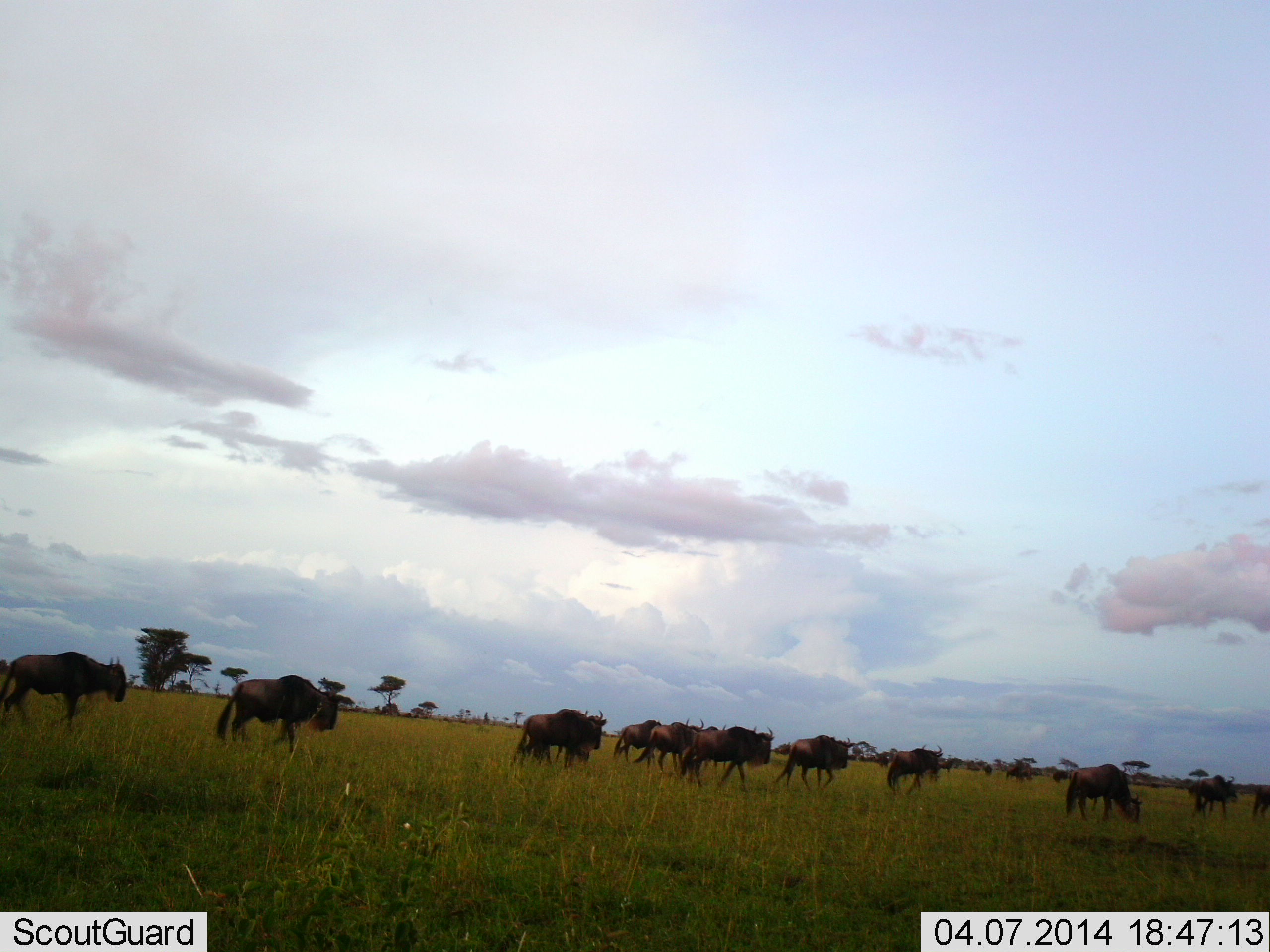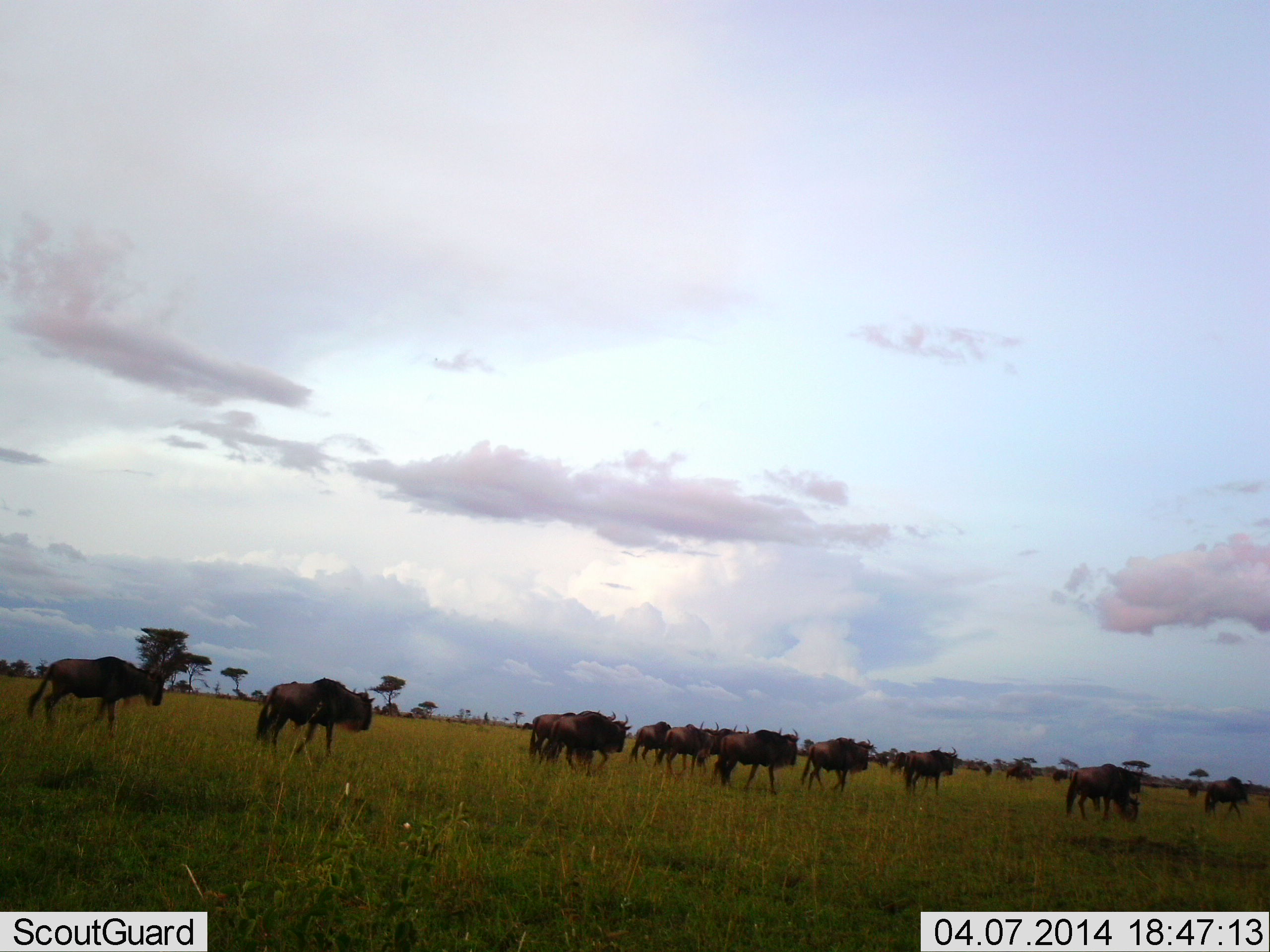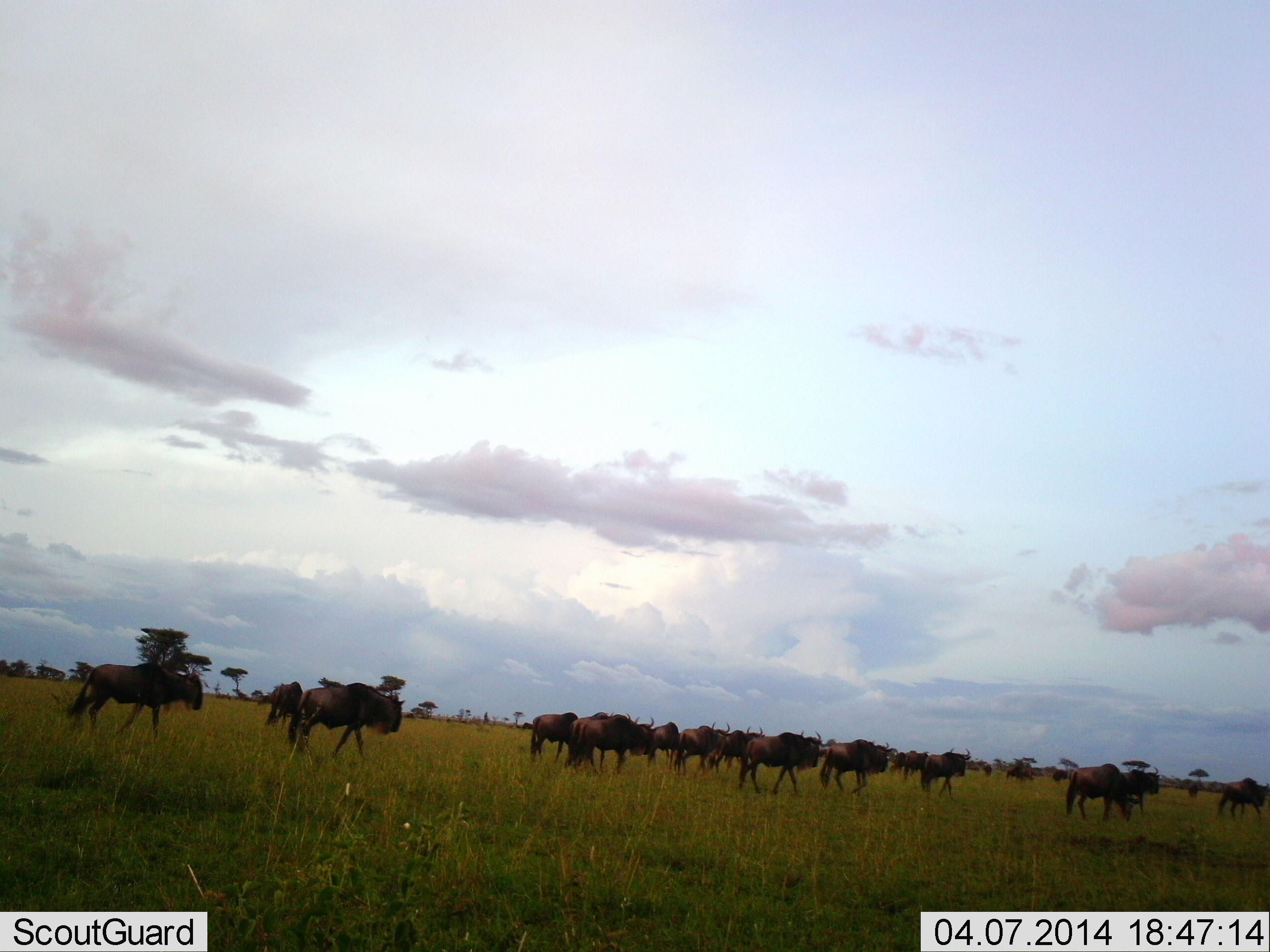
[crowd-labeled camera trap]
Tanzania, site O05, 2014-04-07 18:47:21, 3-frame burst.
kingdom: Animalia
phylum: Chordata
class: Mammalia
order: Artiodactyla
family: Bovidae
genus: Connochaetes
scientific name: Connochaetes taurinus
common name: blue wildebeest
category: wildebeest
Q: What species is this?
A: Wildebeest (blue wildebeest) (Connochaetes taurinus).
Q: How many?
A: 11-50.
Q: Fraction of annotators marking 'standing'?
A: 20%.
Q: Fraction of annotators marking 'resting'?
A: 0%.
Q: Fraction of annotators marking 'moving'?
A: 90%.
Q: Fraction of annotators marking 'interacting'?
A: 0%.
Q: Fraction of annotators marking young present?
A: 0%.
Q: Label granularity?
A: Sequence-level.